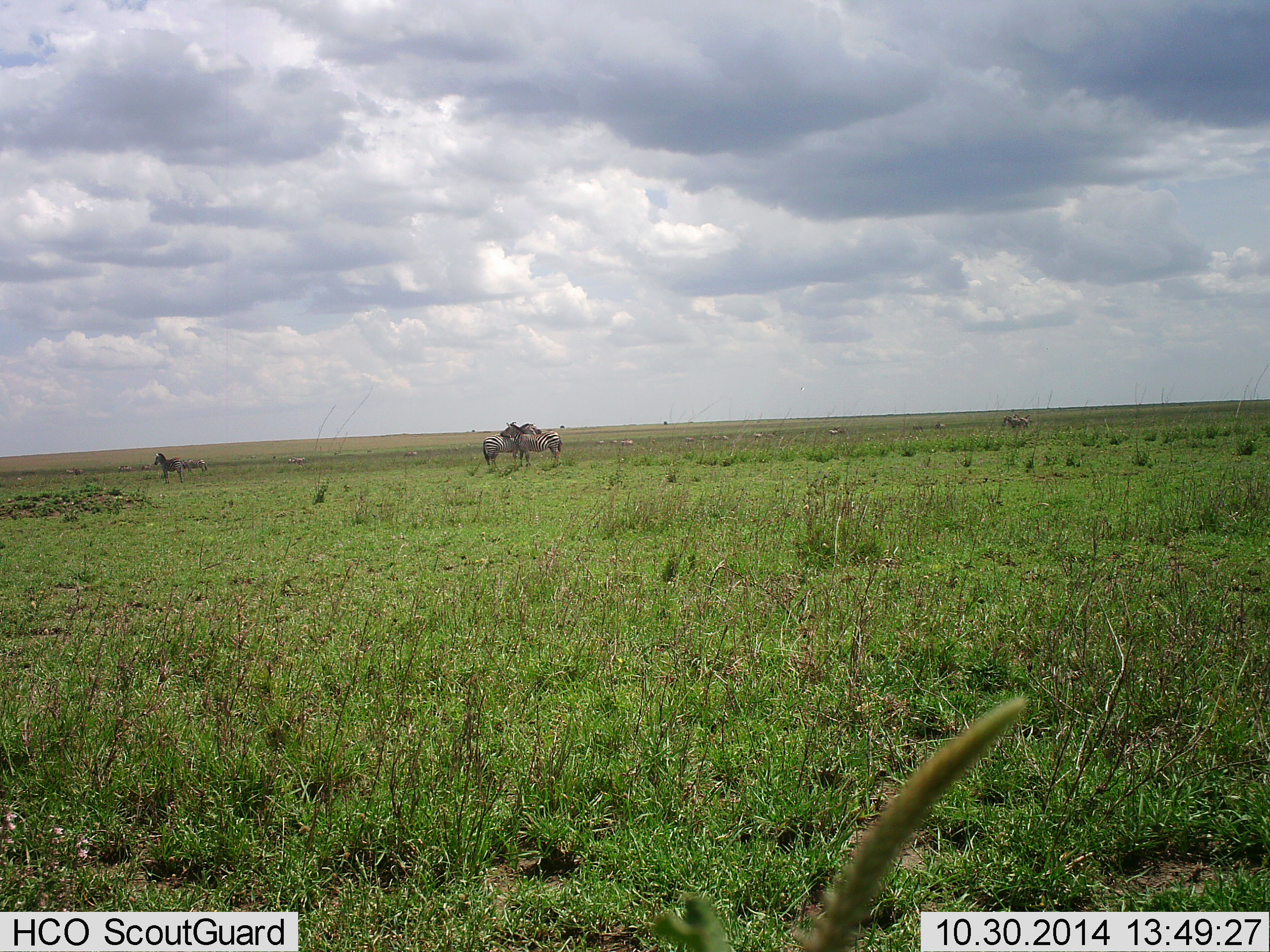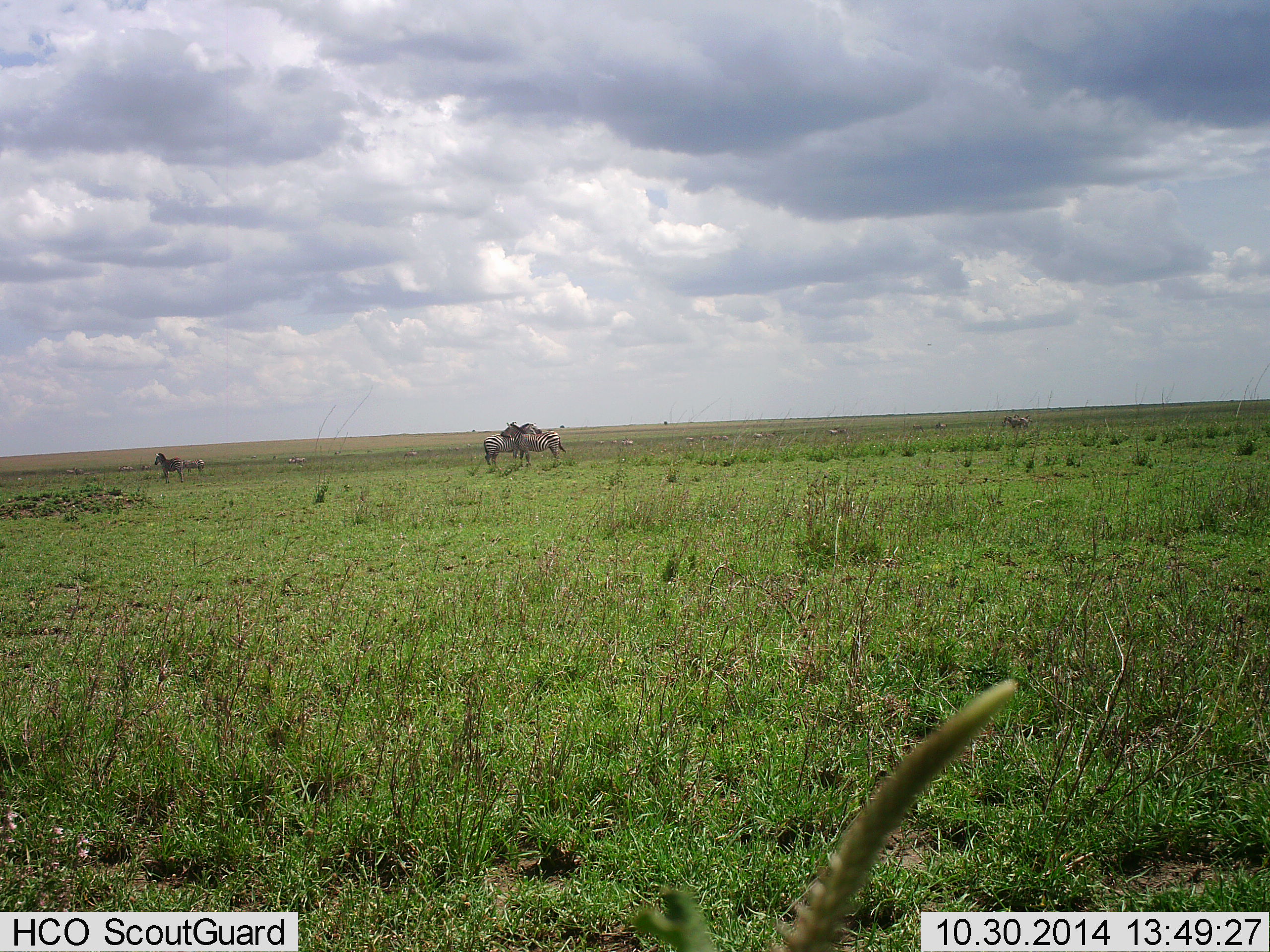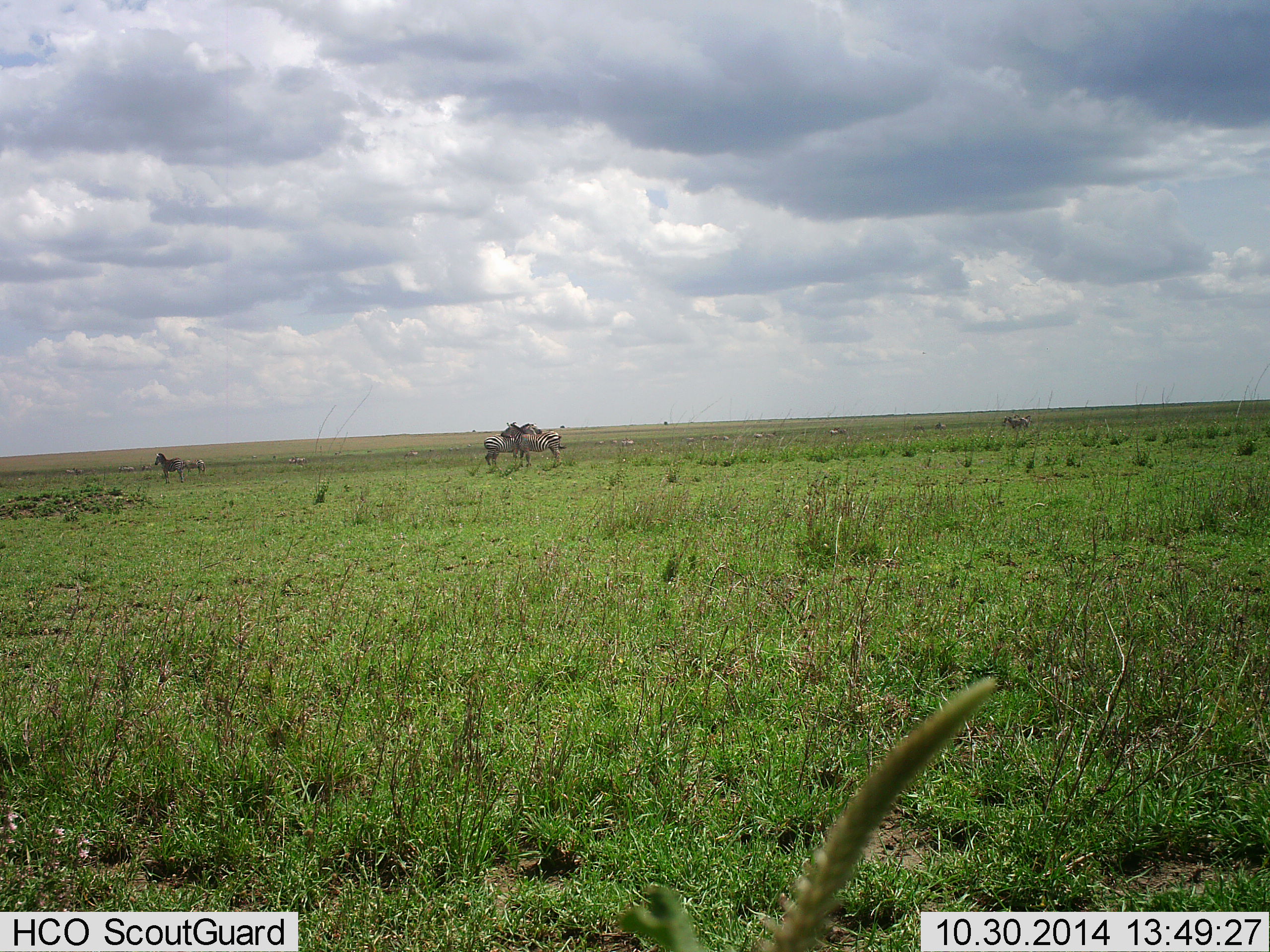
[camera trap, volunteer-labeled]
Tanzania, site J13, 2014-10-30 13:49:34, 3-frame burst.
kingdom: Animalia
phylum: Chordata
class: Mammalia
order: Perissodactyla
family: Equidae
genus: Equus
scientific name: Equus quagga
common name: plains zebra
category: zebra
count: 4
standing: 91%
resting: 0%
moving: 0%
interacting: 18%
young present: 0%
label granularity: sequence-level